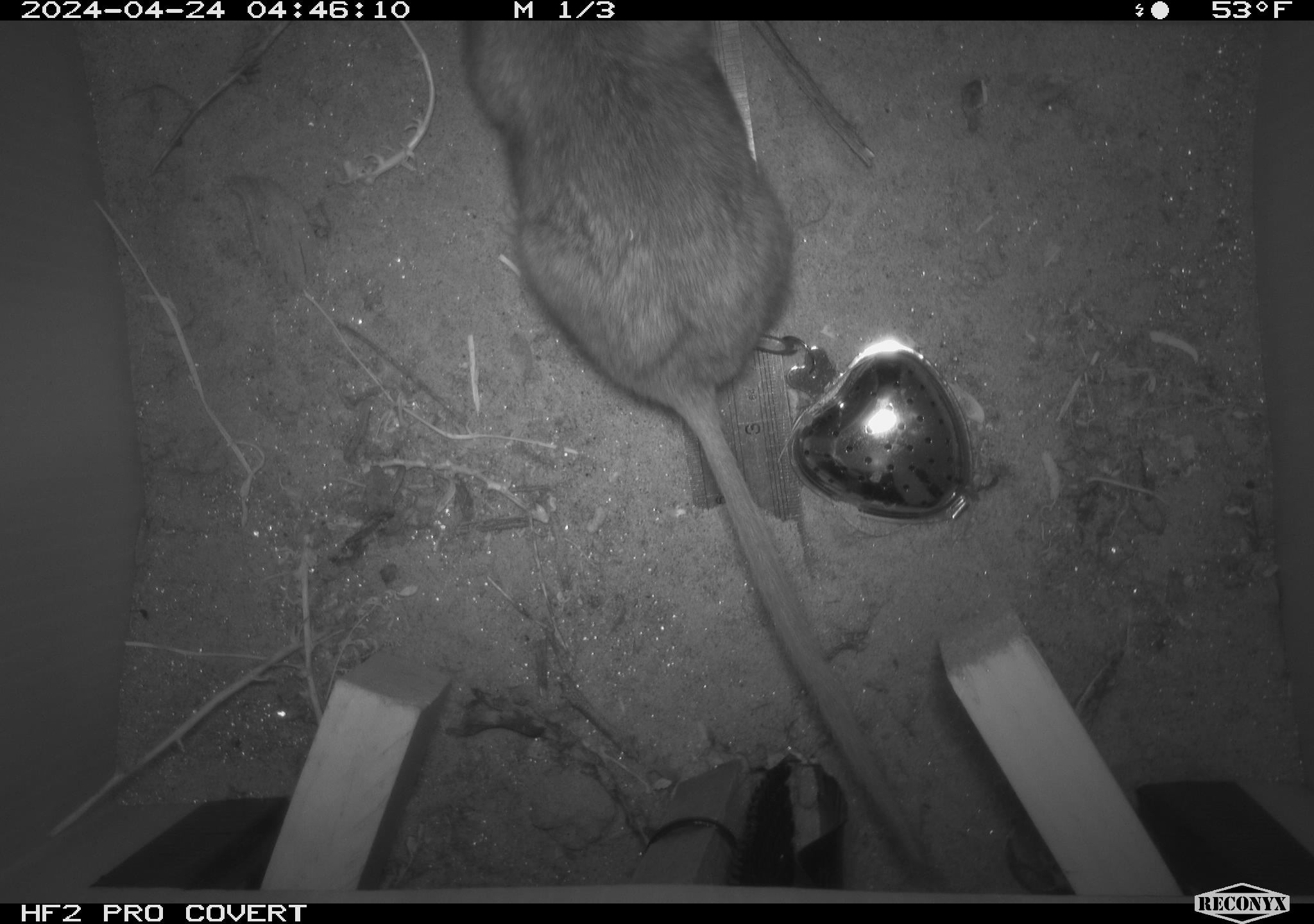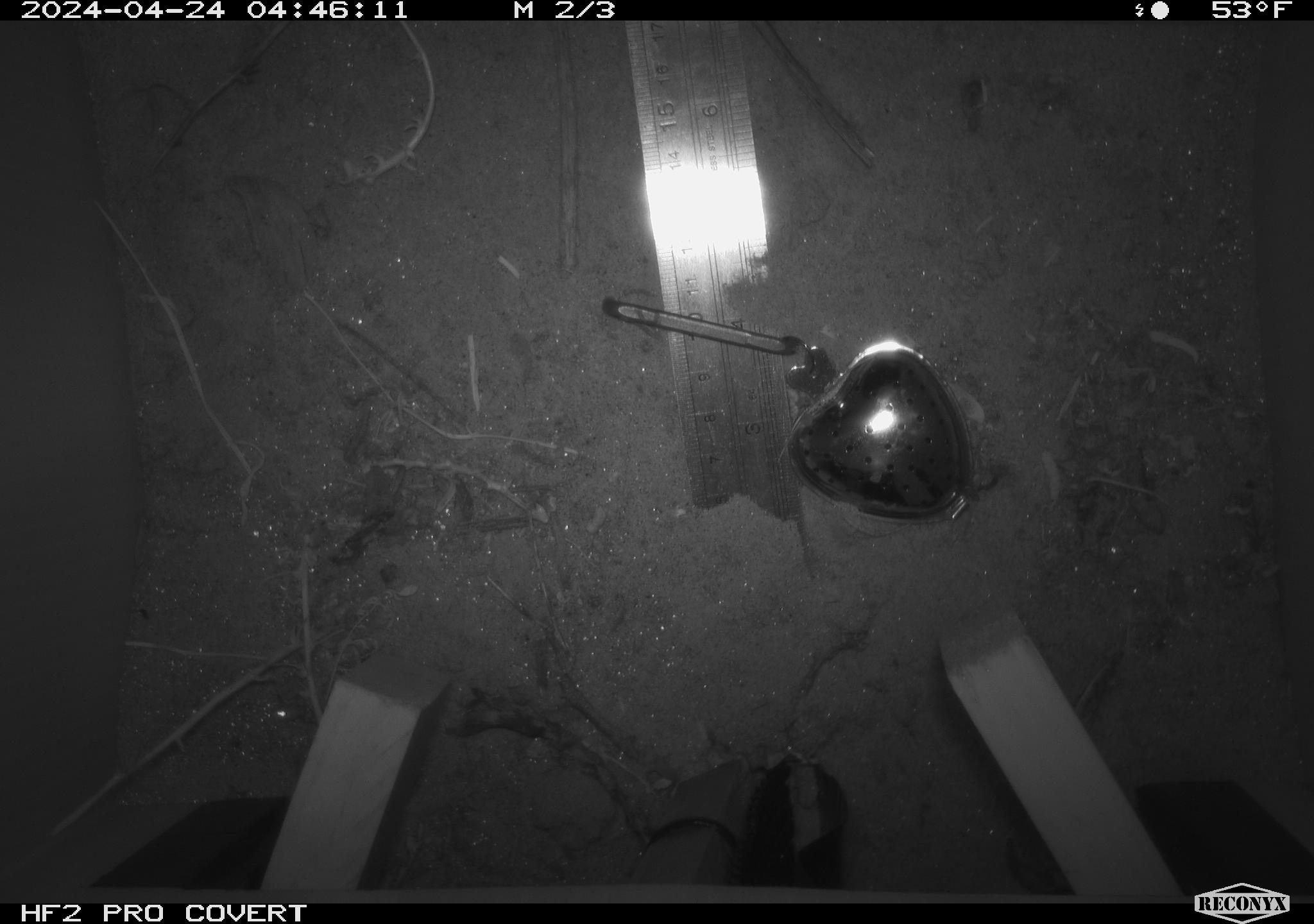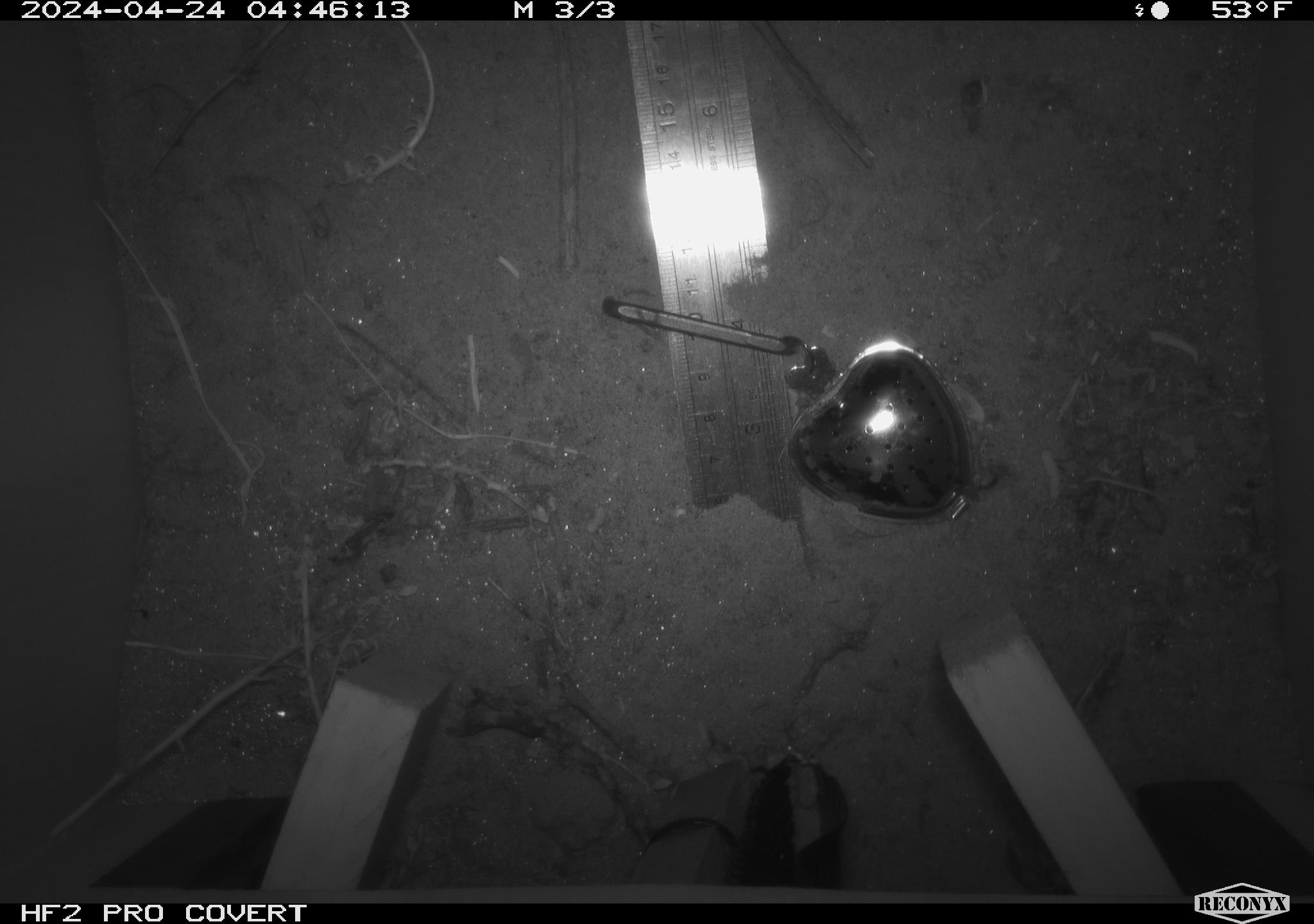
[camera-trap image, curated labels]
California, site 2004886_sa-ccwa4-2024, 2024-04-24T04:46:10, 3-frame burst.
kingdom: Animalia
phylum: Chordata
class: Mammalia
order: Rodentia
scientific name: Rodentia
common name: woodrat or rat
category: woodrat or rat species